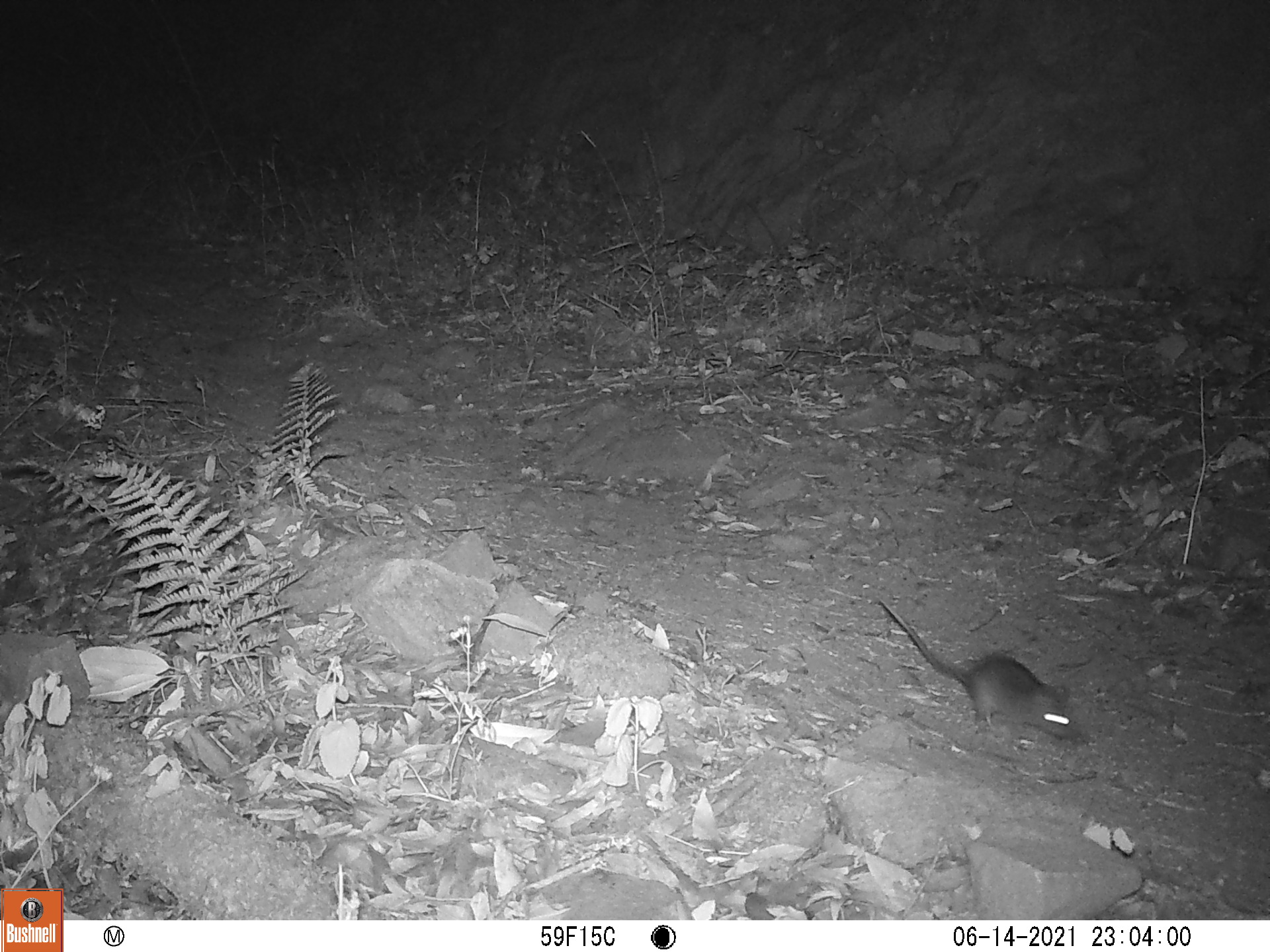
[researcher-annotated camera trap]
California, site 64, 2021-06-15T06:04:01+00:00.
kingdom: Animalia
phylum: Chordata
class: Mammalia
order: Rodentia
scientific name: Rodentia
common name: mouse or rat